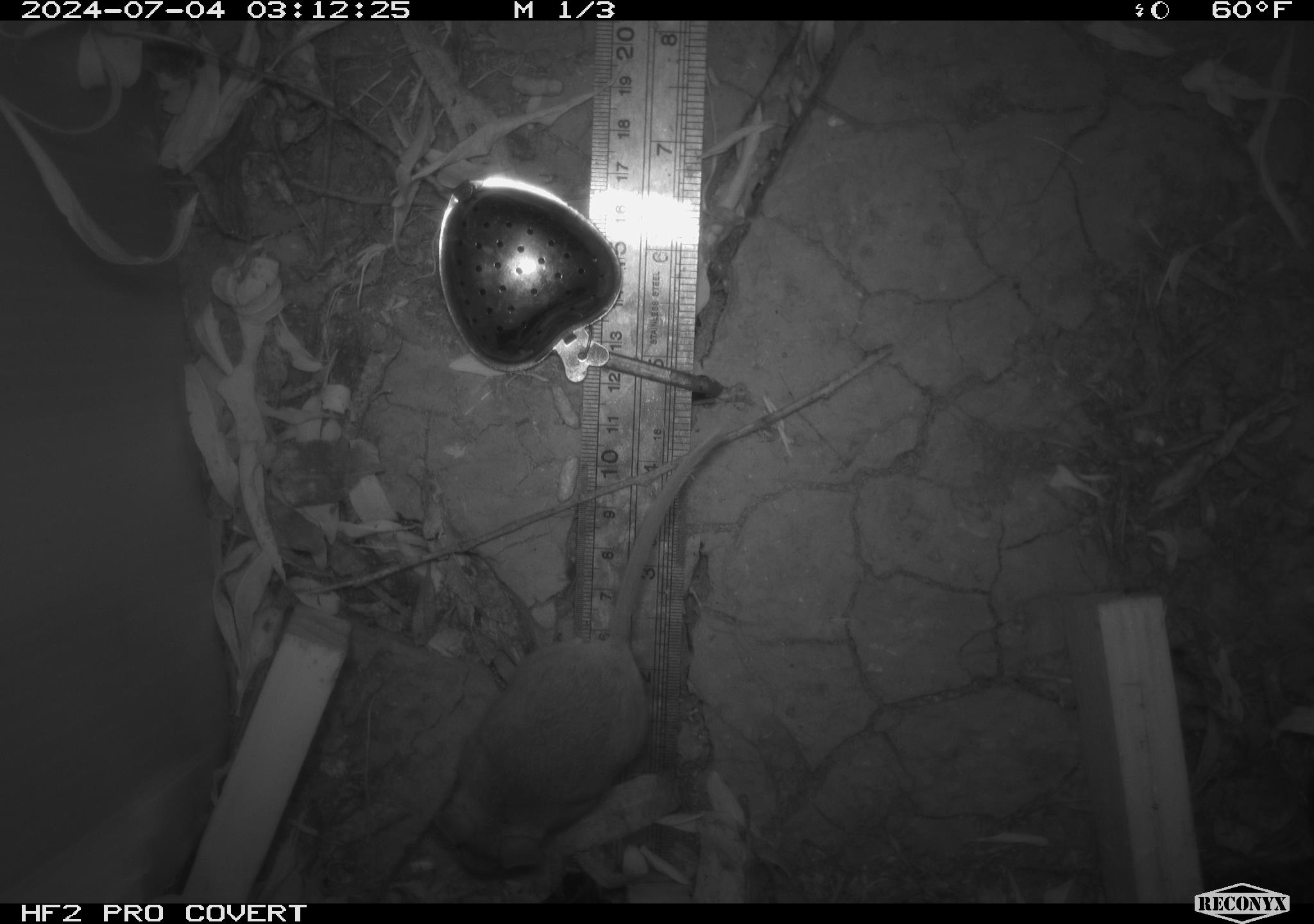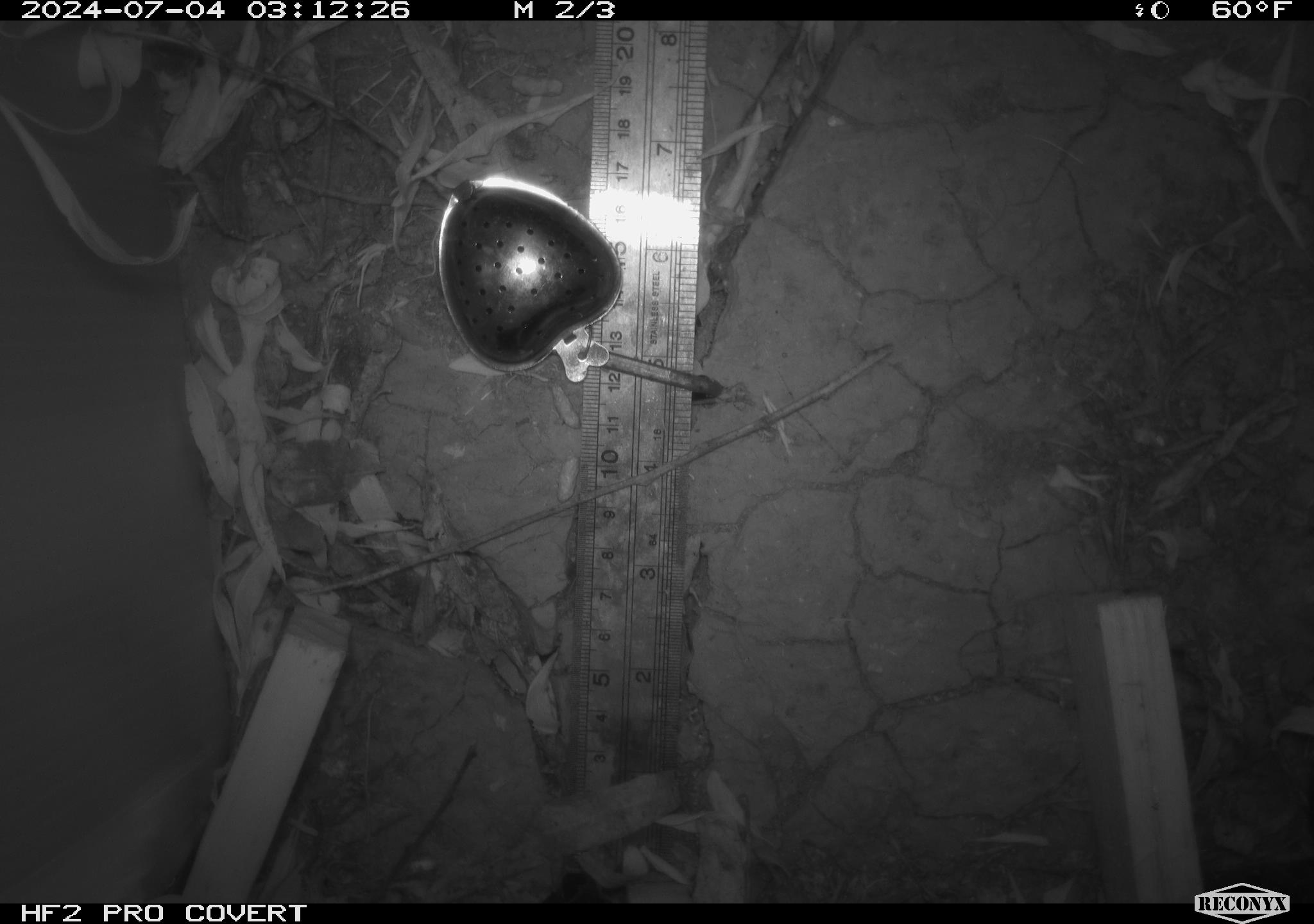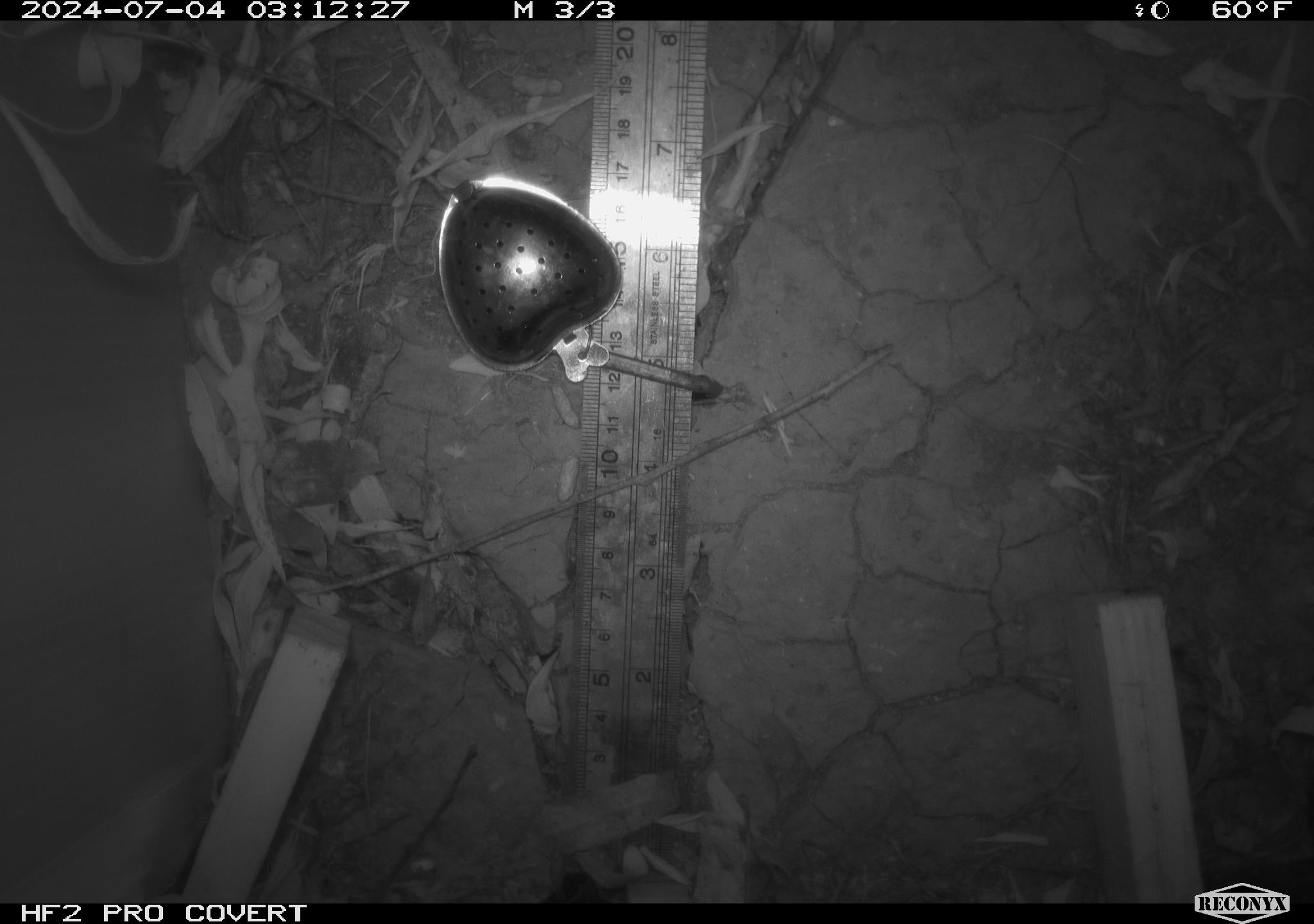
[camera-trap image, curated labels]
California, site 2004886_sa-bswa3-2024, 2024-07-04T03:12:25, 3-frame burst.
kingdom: Animalia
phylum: Chordata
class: Mammalia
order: Rodentia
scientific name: Rodentia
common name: mouse species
Mouse species (Rodentia).